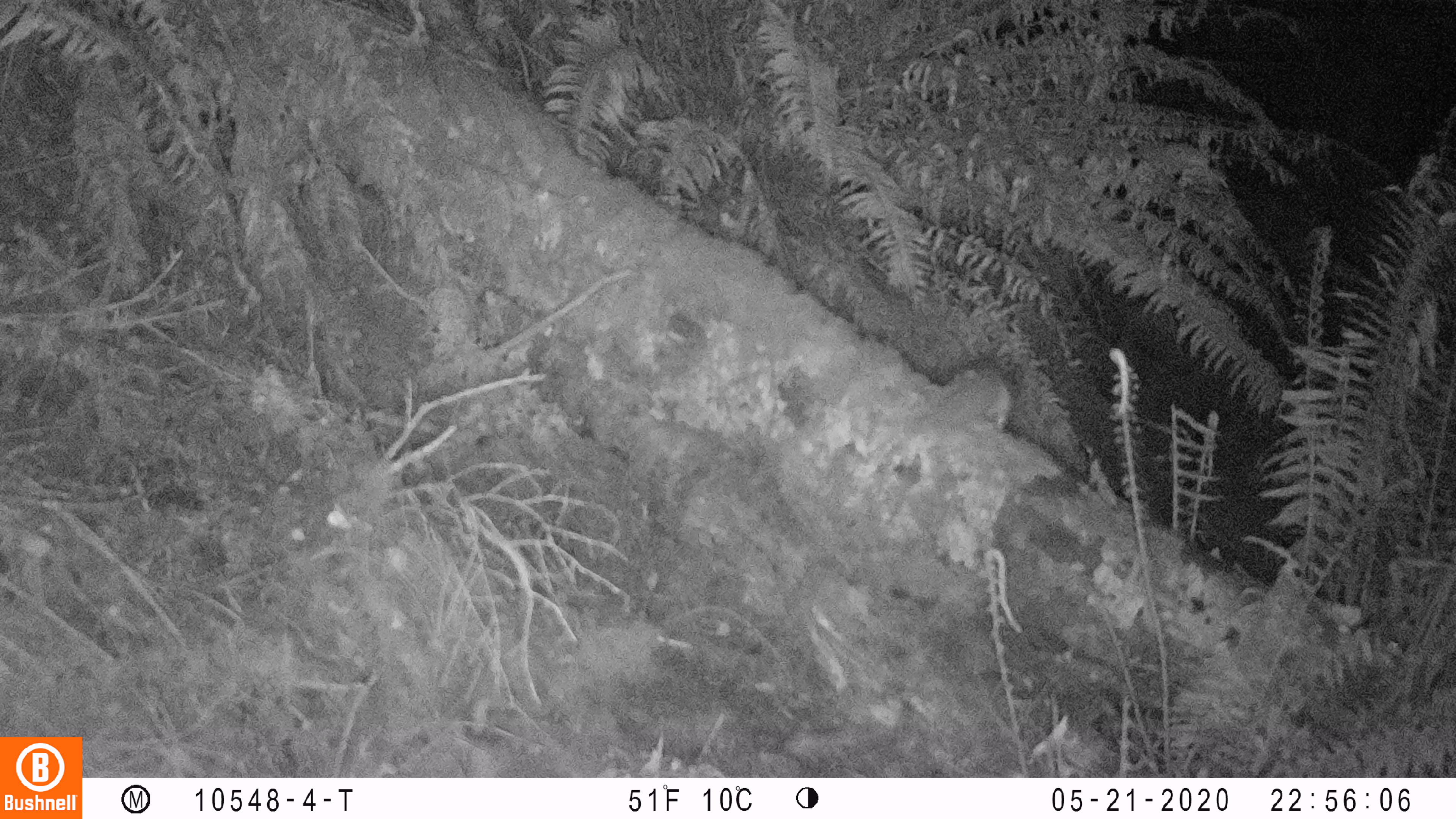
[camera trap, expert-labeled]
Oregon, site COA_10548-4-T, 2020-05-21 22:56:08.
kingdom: Animalia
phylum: Chordata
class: Mammalia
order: Rodentia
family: Sciuridae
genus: Glaucomys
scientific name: Glaucomys oregonensis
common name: humboldt's flying squirrel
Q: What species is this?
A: Humboldt's flying squirrel (Glaucomys oregonensis).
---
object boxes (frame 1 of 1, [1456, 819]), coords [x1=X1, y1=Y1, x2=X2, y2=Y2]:
humboldt's flying squirrel: [x1=882, y1=338, x2=1024, y2=451]